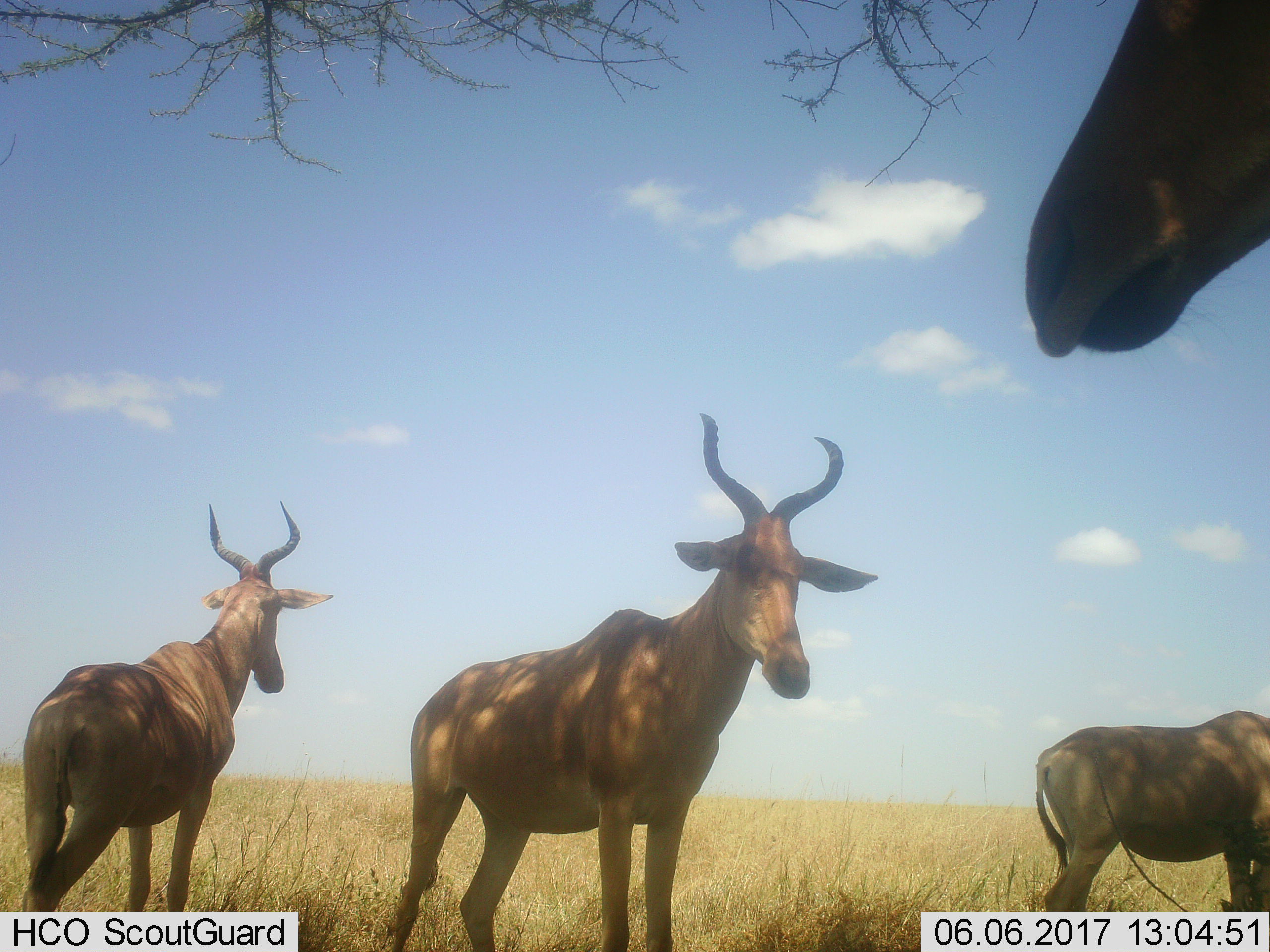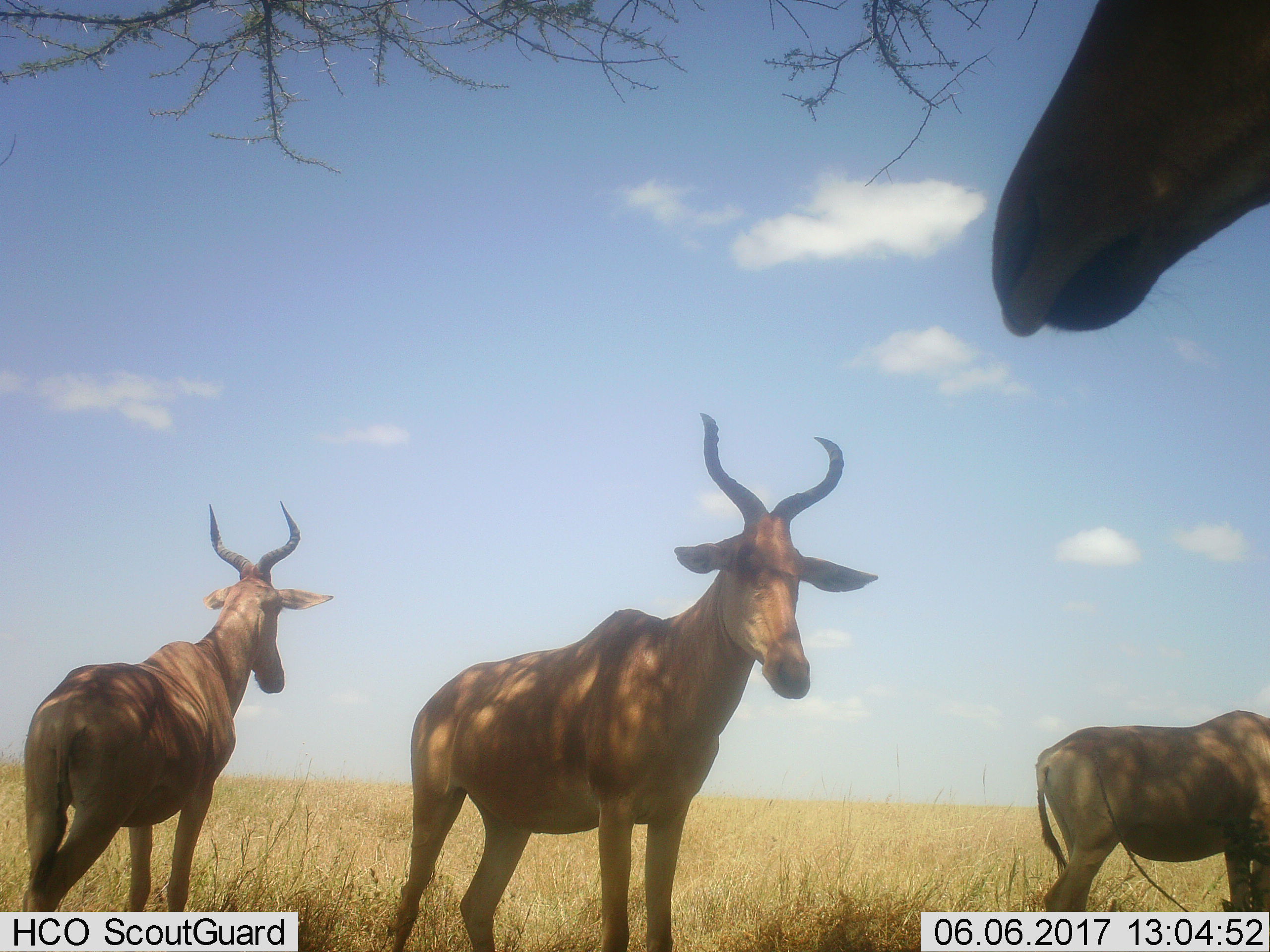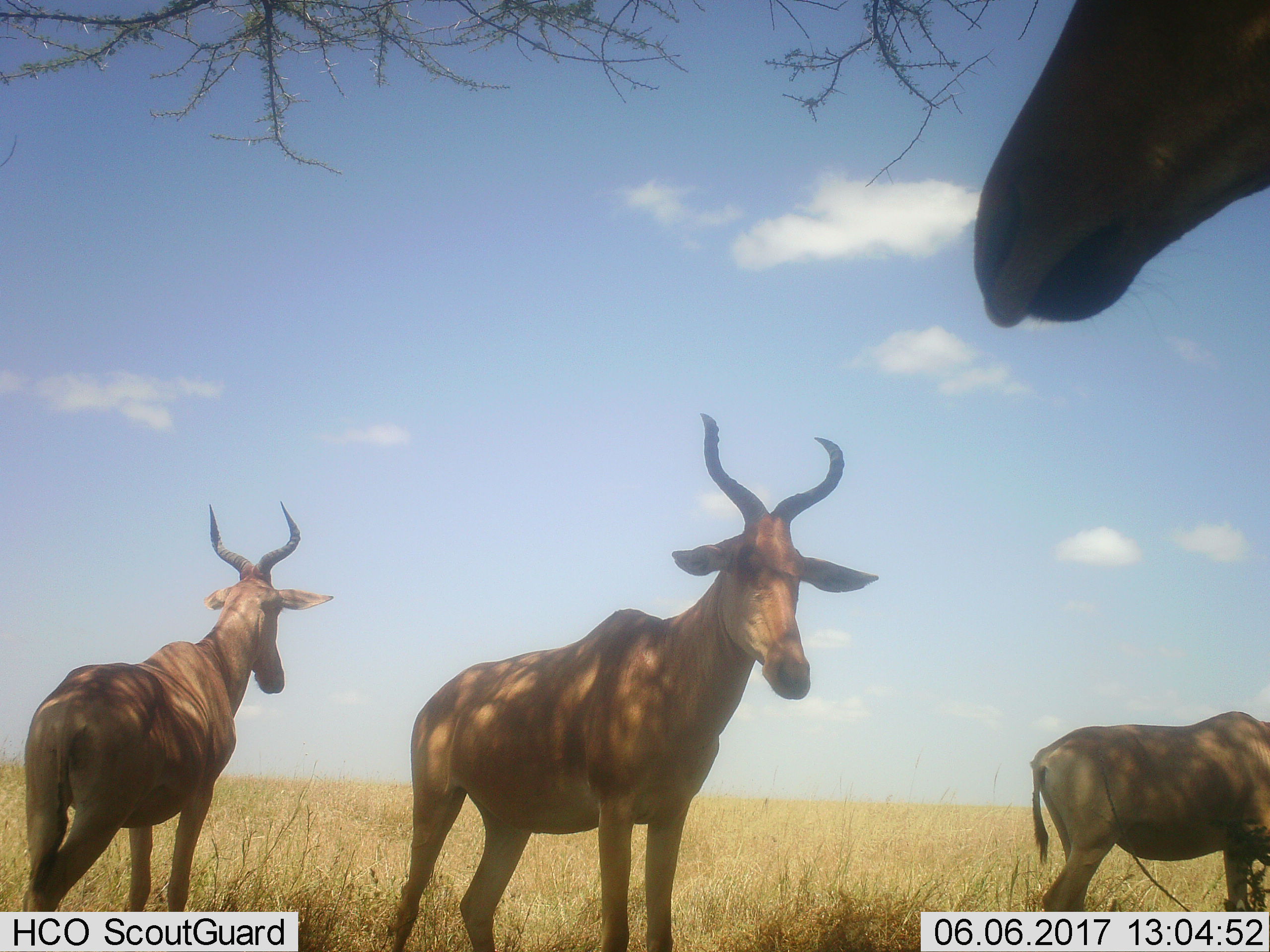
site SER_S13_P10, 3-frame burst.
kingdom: Animalia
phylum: Chordata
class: Mammalia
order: Artiodactyla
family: Bovidae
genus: Alcelaphus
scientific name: Alcelaphus buselaphus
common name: hartebeest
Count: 4.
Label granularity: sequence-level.